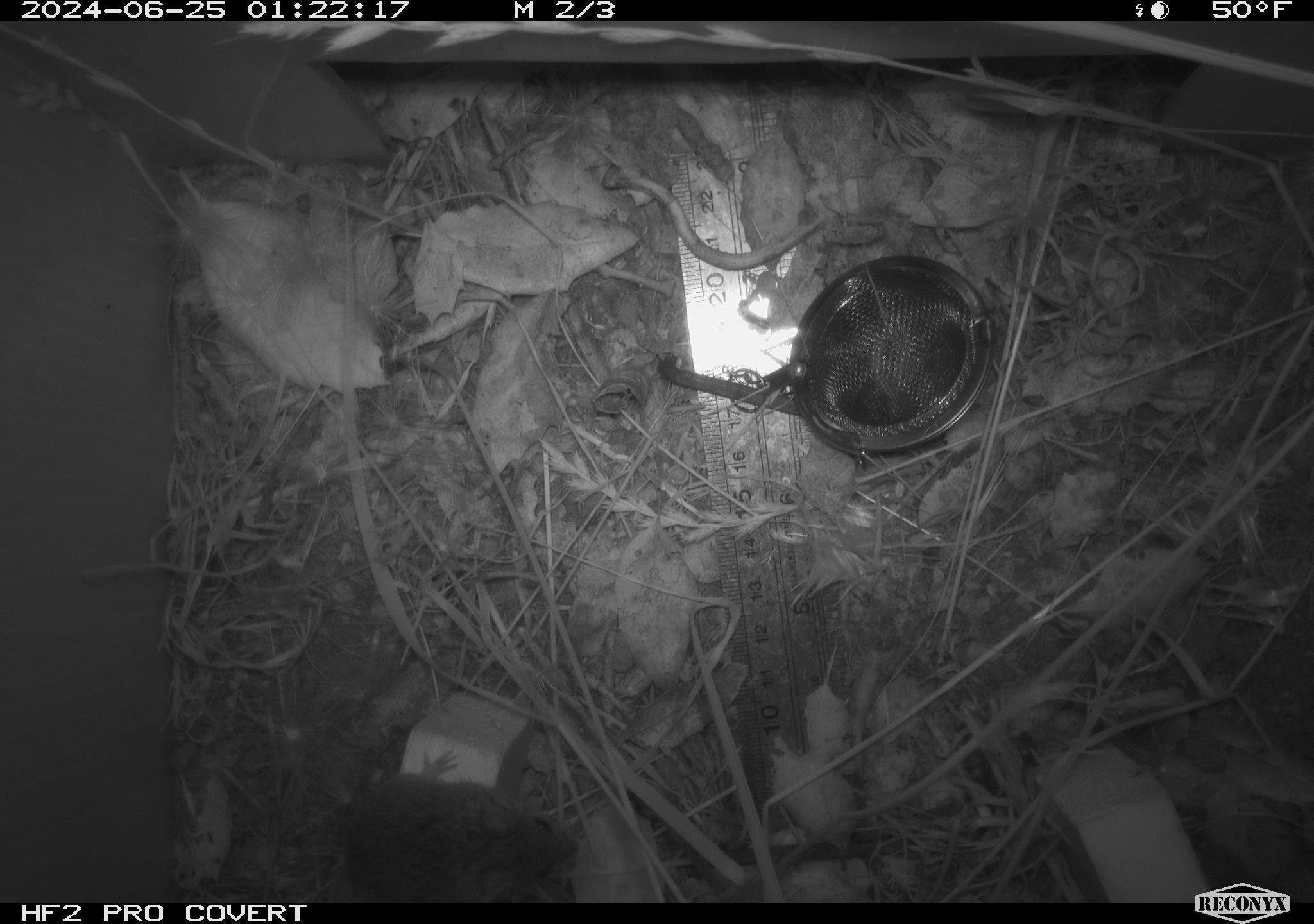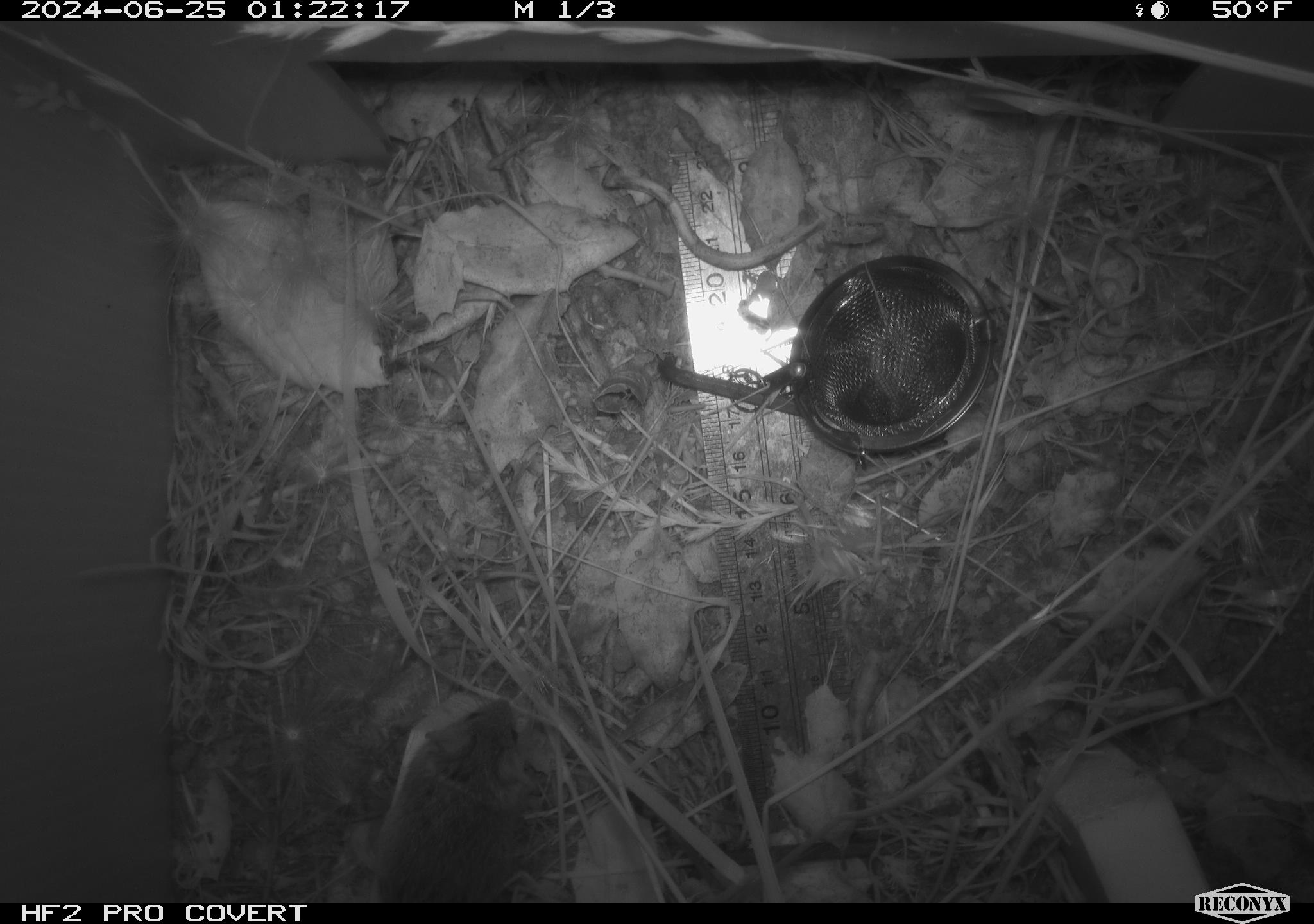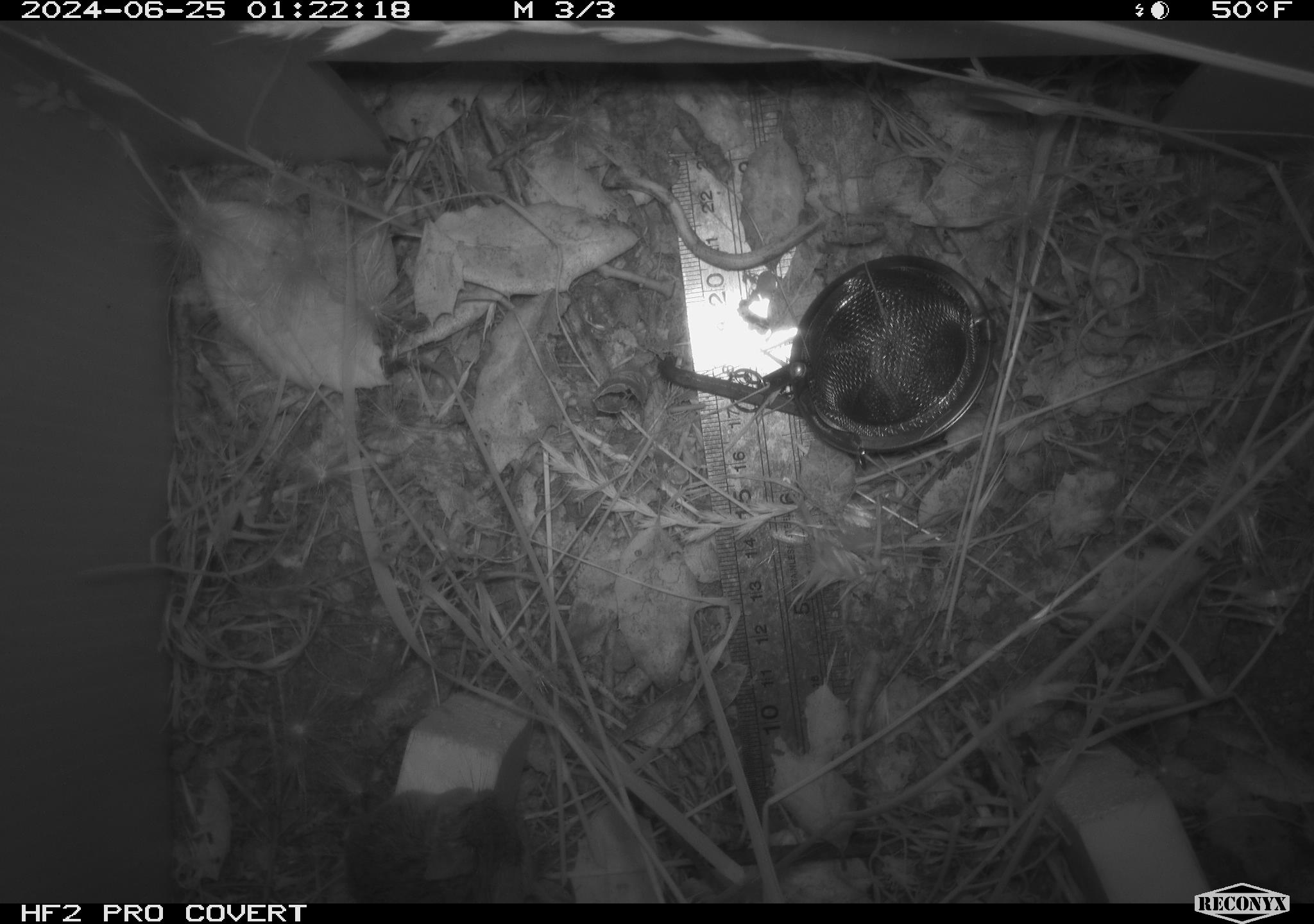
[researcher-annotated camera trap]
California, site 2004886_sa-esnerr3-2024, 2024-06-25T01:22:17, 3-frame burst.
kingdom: Animalia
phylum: Chordata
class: Mammalia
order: Rodentia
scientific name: Rodentia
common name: rodent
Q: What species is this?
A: Rodent (Rodentia).